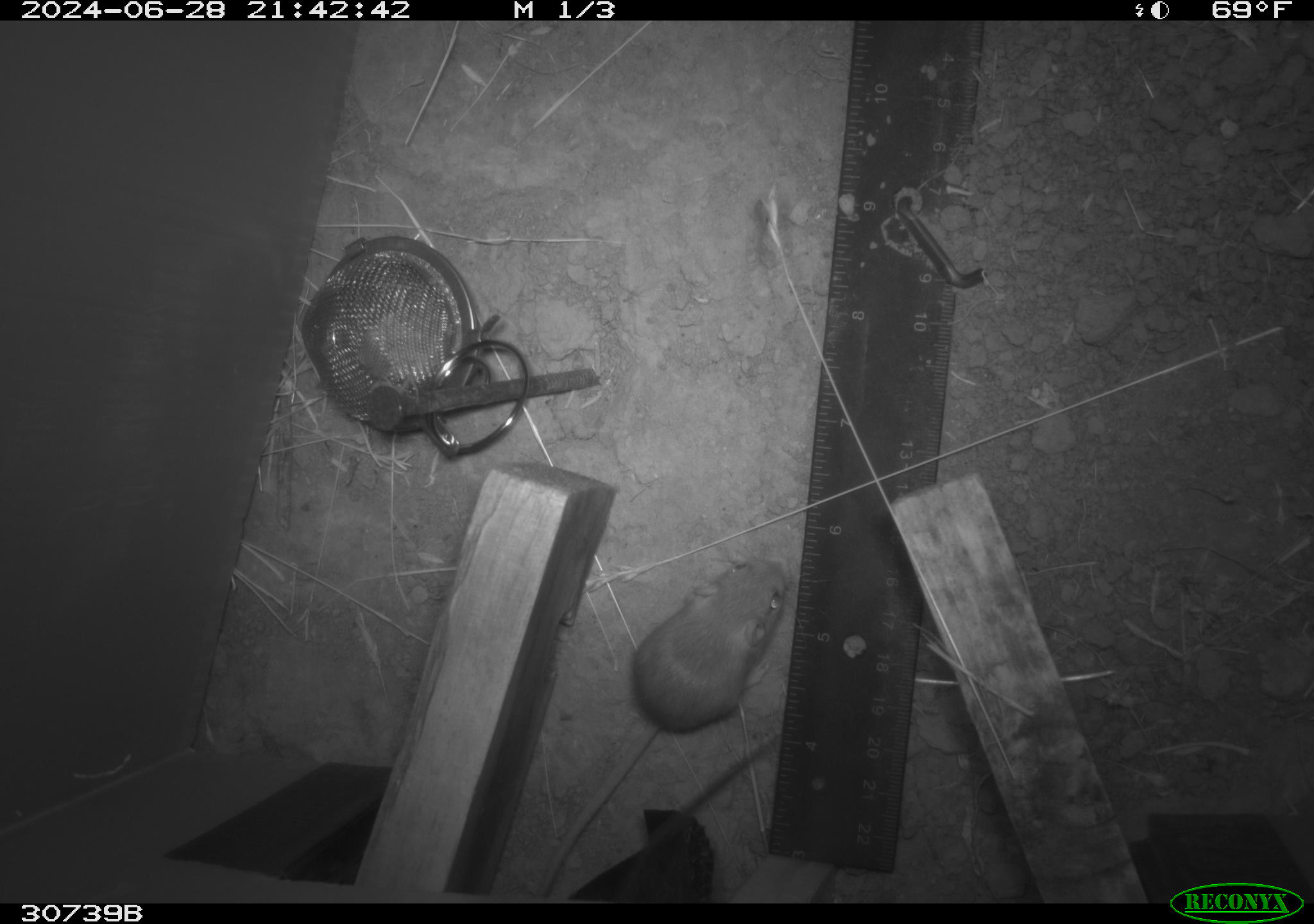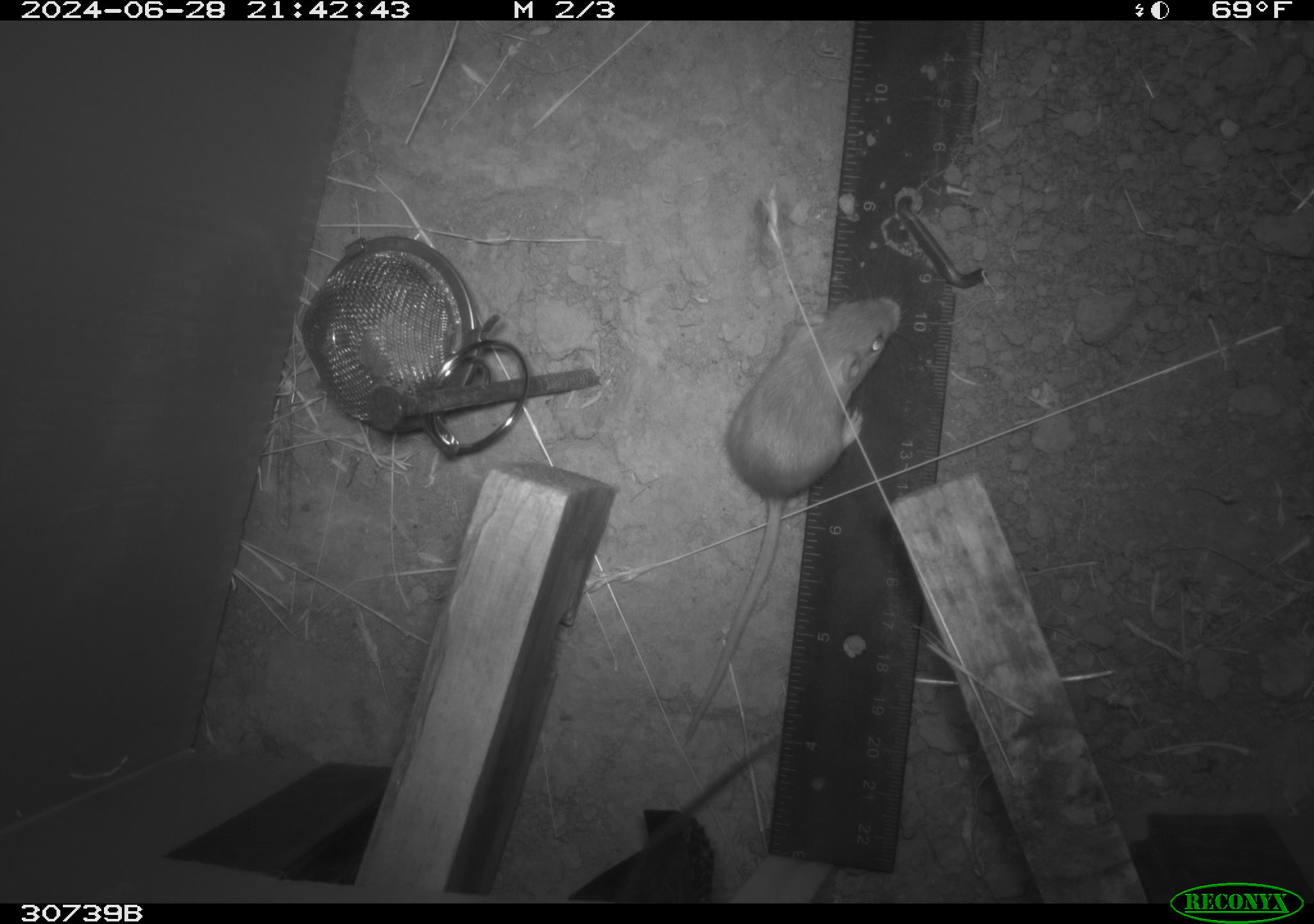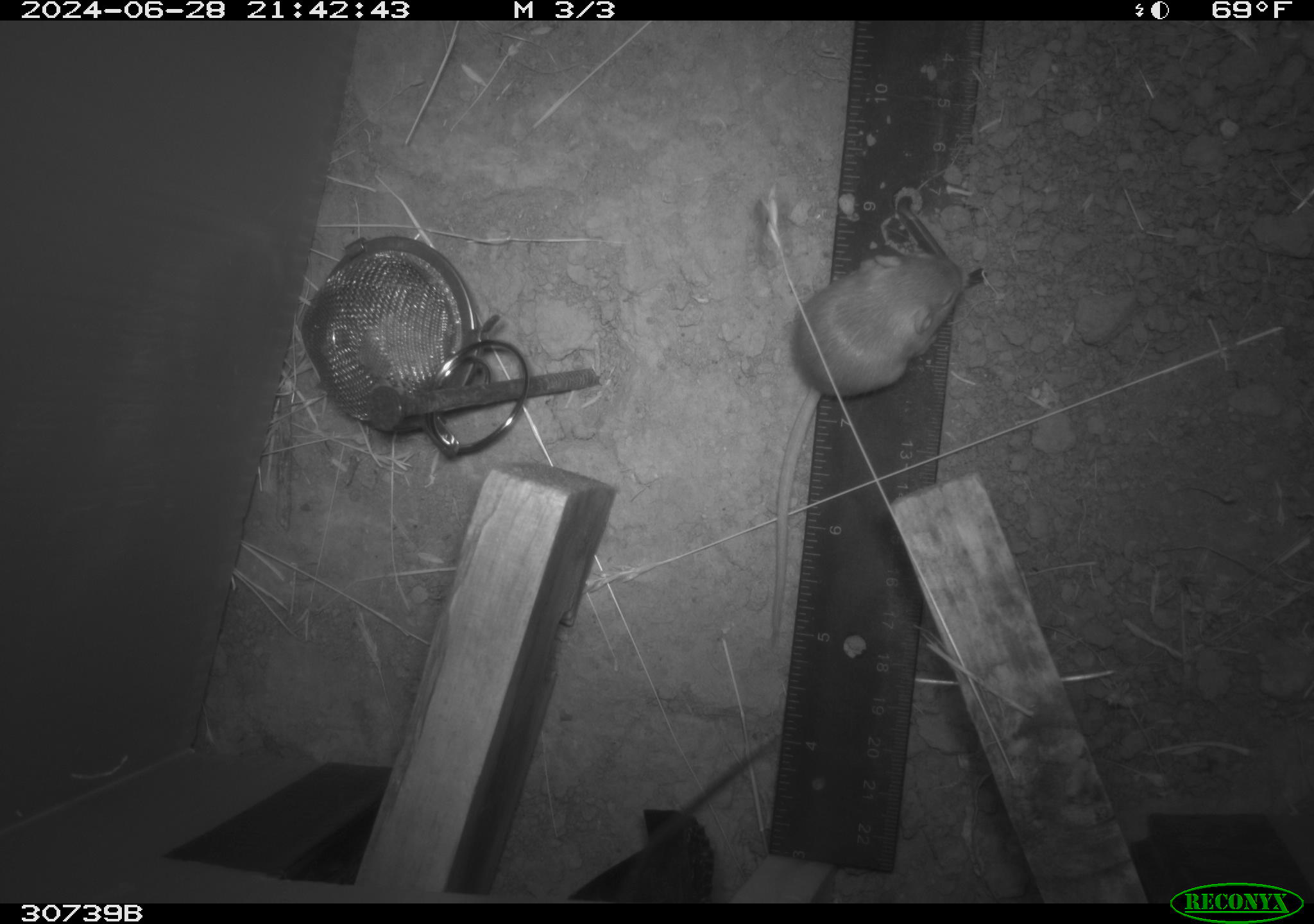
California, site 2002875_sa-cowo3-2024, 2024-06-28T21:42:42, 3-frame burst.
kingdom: Animalia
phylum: Chordata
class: Mammalia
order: Rodentia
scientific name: Rodentia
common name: mouse species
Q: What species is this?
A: Mouse species (Rodentia).